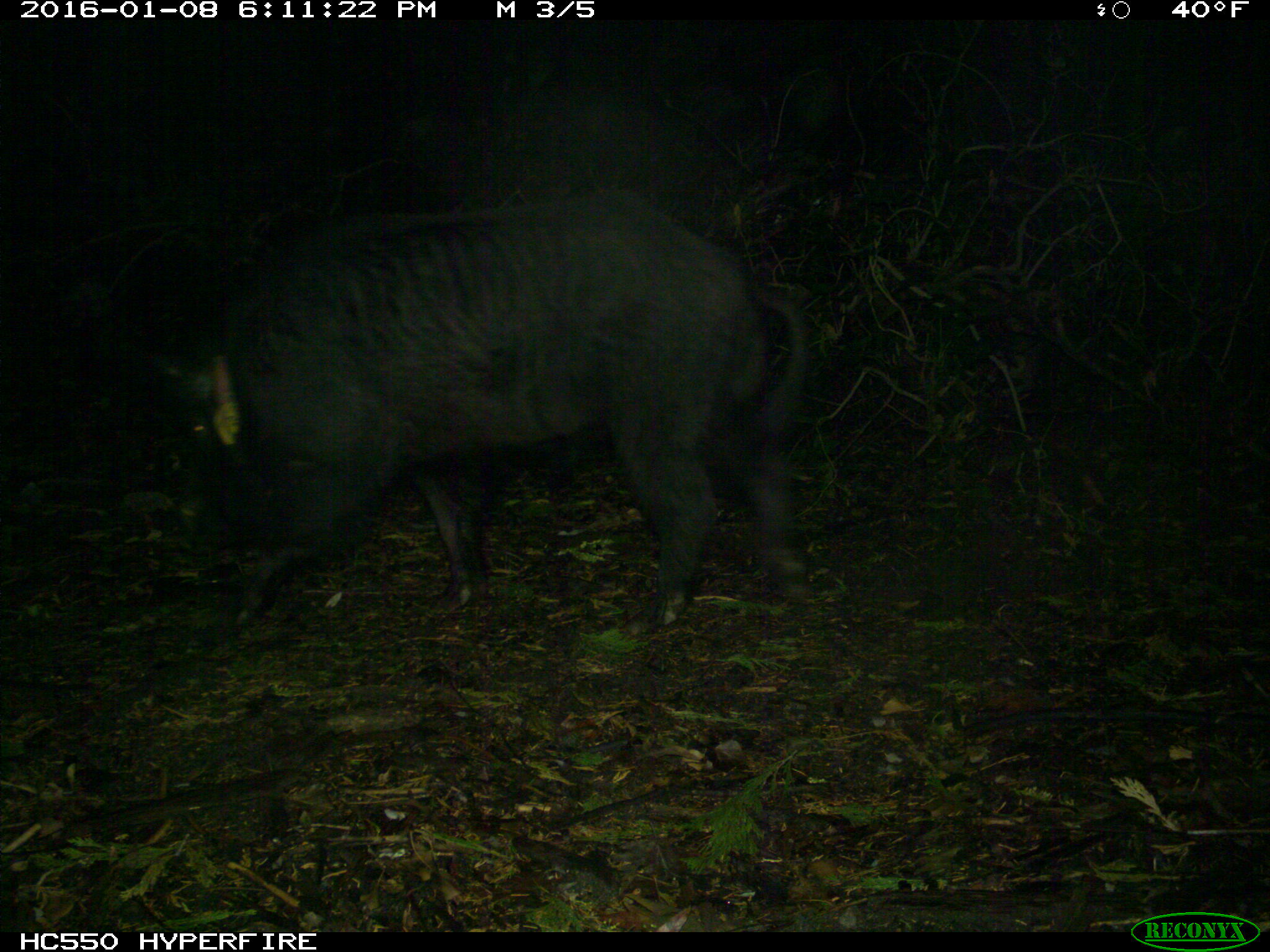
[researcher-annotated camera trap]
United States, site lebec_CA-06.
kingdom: Animalia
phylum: Chordata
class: Mammalia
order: Artiodactyla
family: Suidae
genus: Sus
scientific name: Sus scrofa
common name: wild boar